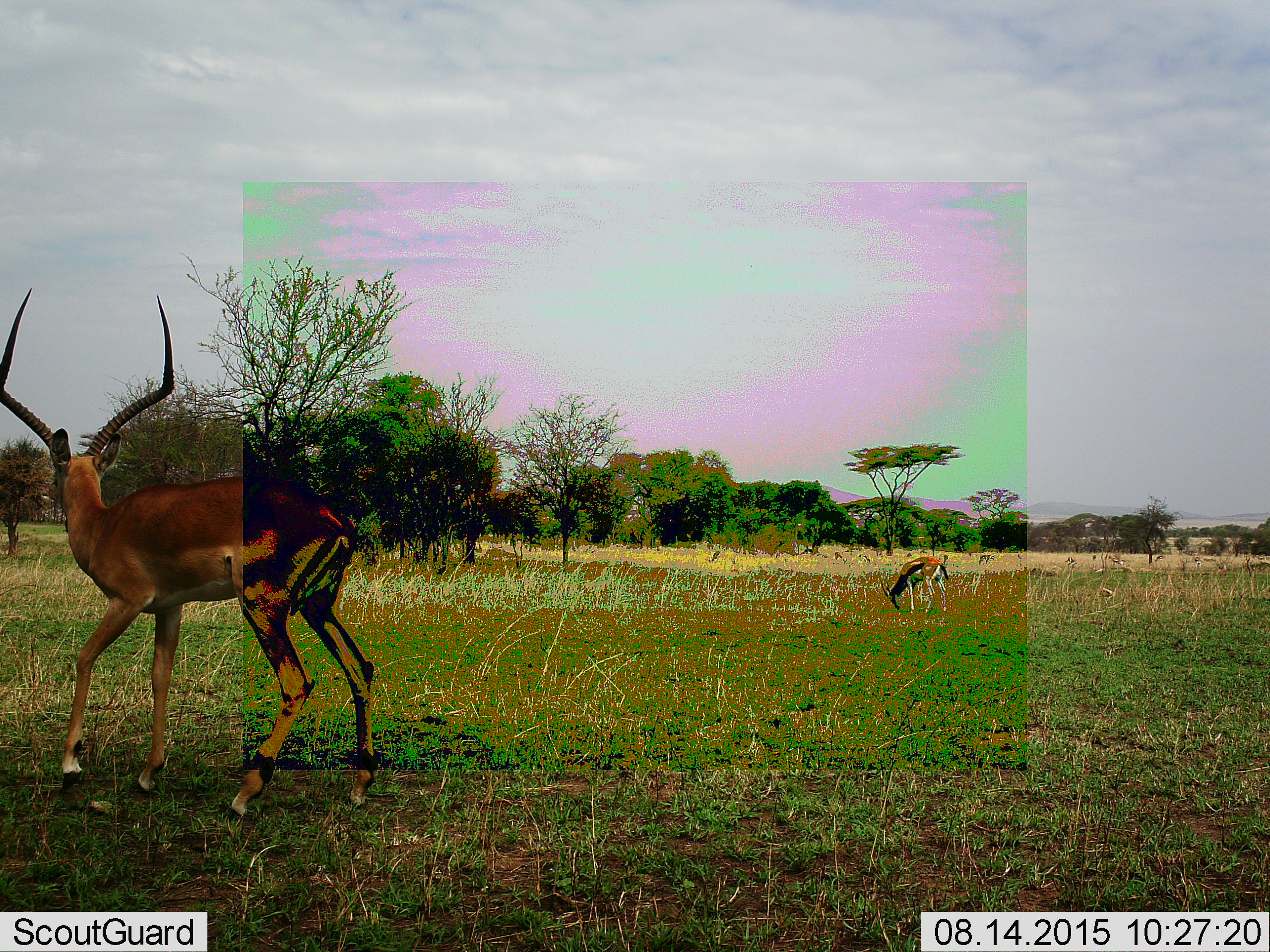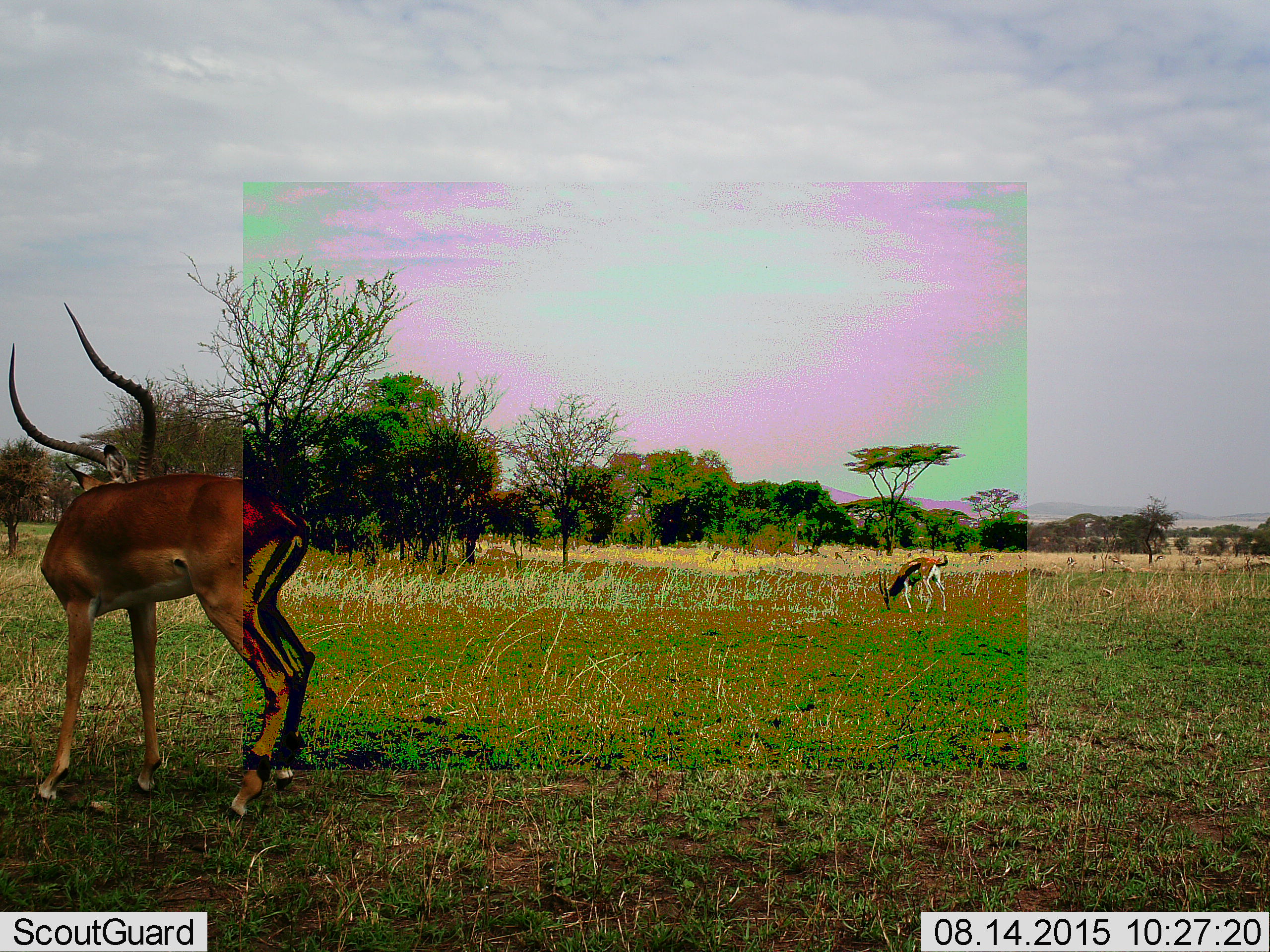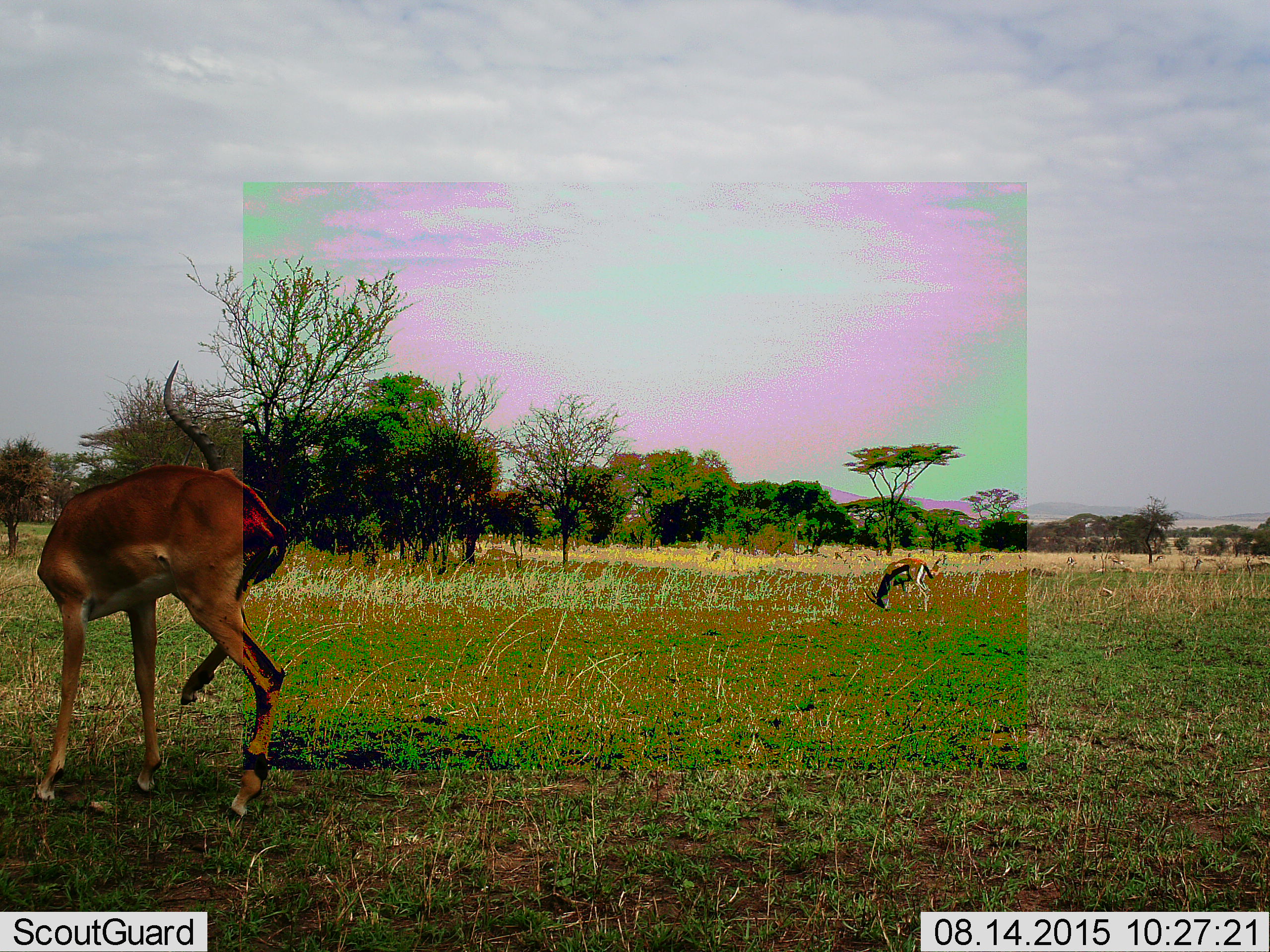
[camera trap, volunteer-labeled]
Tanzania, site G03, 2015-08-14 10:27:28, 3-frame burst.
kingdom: Animalia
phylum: Chordata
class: Mammalia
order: Artiodactyla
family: Bovidae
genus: Eudorcas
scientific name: Eudorcas thomsonii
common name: thomson's gazelle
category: gazellethomsons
Gazellethomsons (thomson's gazelle) (Eudorcas thomsonii), count 11-50. Behavior (volunteer vote fractions): standing 62%, resting 0%, moving 31%, interacting 0%. Young present (vote fraction): 8%. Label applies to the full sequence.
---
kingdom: Animalia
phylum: Chordata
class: Mammalia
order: Artiodactyla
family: Bovidae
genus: Aepyceros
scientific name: Aepyceros melampus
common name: impala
Impala (Aepyceros melampus), count 1. Behavior (volunteer vote fractions): standing 85%, resting 0%, moving 15%, interacting 8%. Young present (vote fraction): 8%. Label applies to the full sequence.